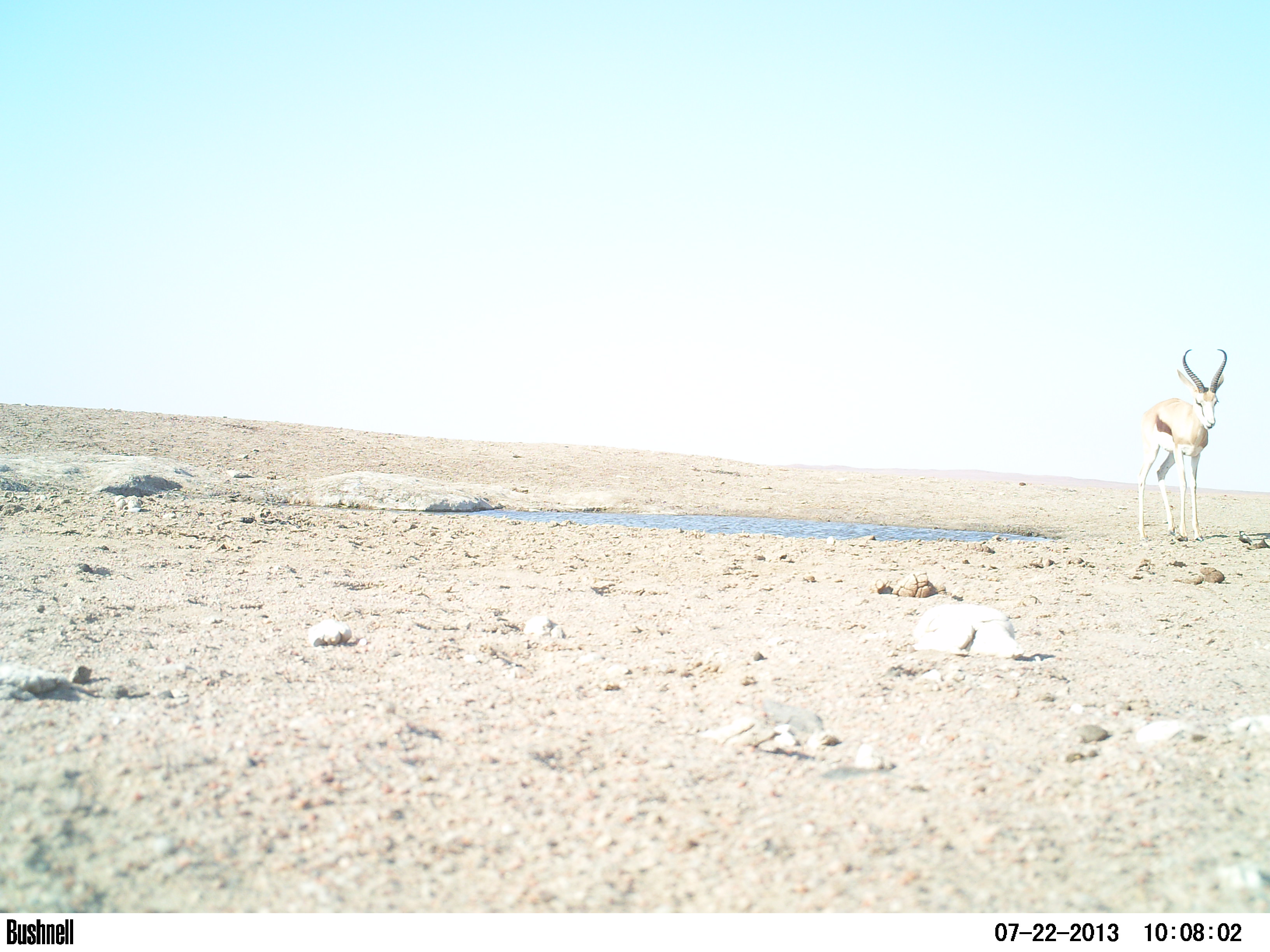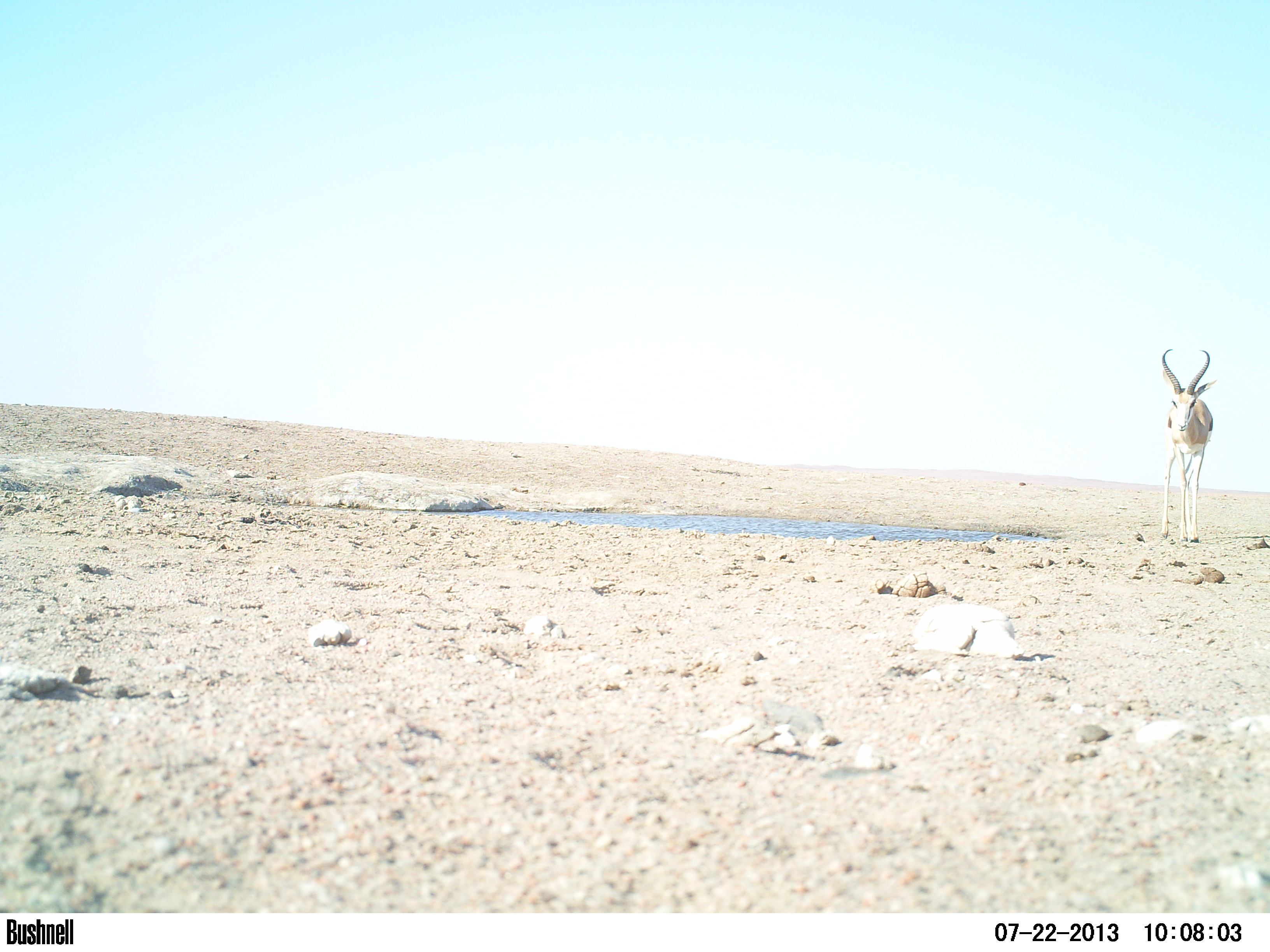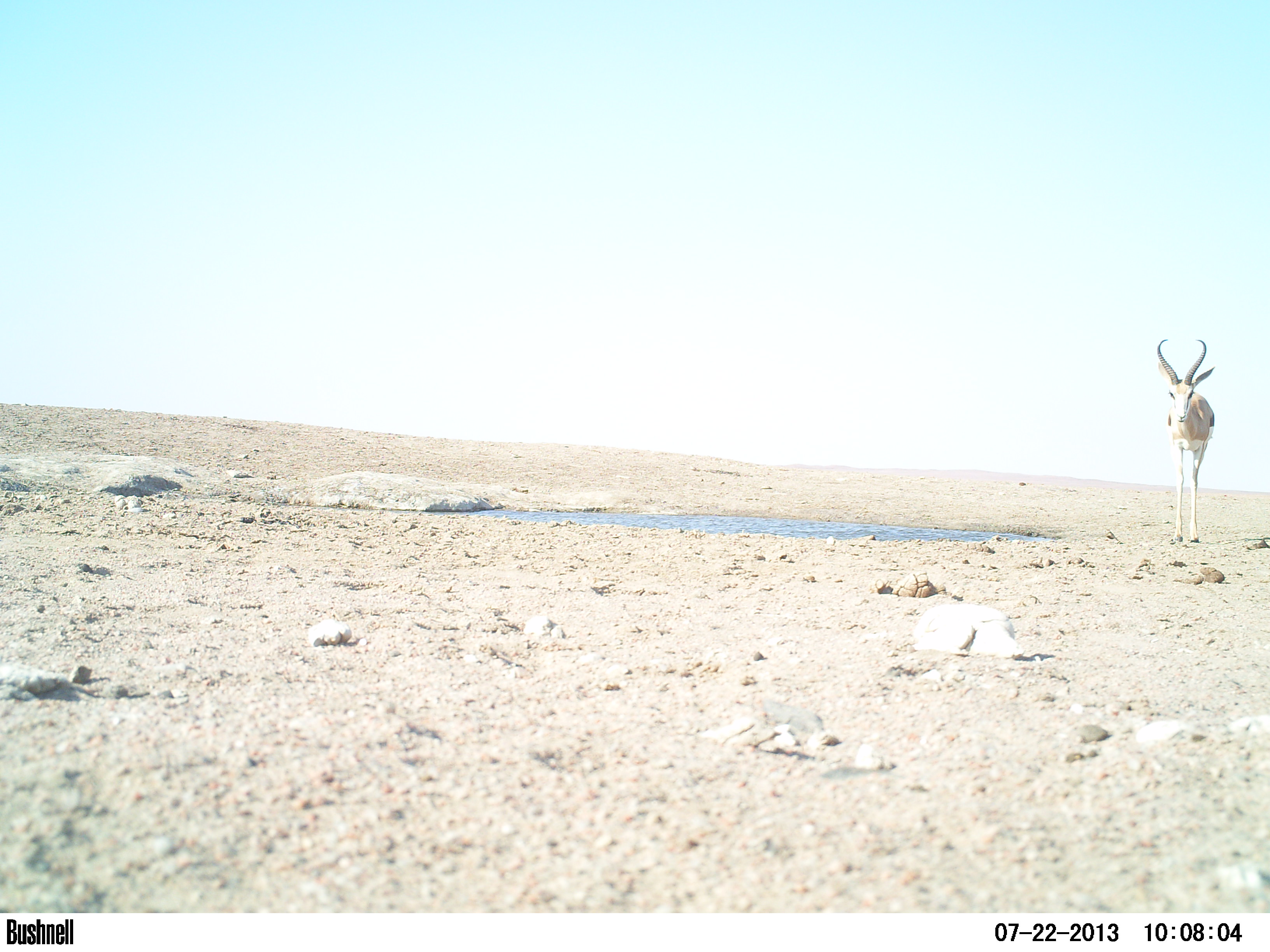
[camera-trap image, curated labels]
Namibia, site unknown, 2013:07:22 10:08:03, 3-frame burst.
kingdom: Animalia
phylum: Chordata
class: Mammalia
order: Artiodactyla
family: Bovidae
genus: Antidorcas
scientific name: Antidorcas marsupialis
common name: springbok